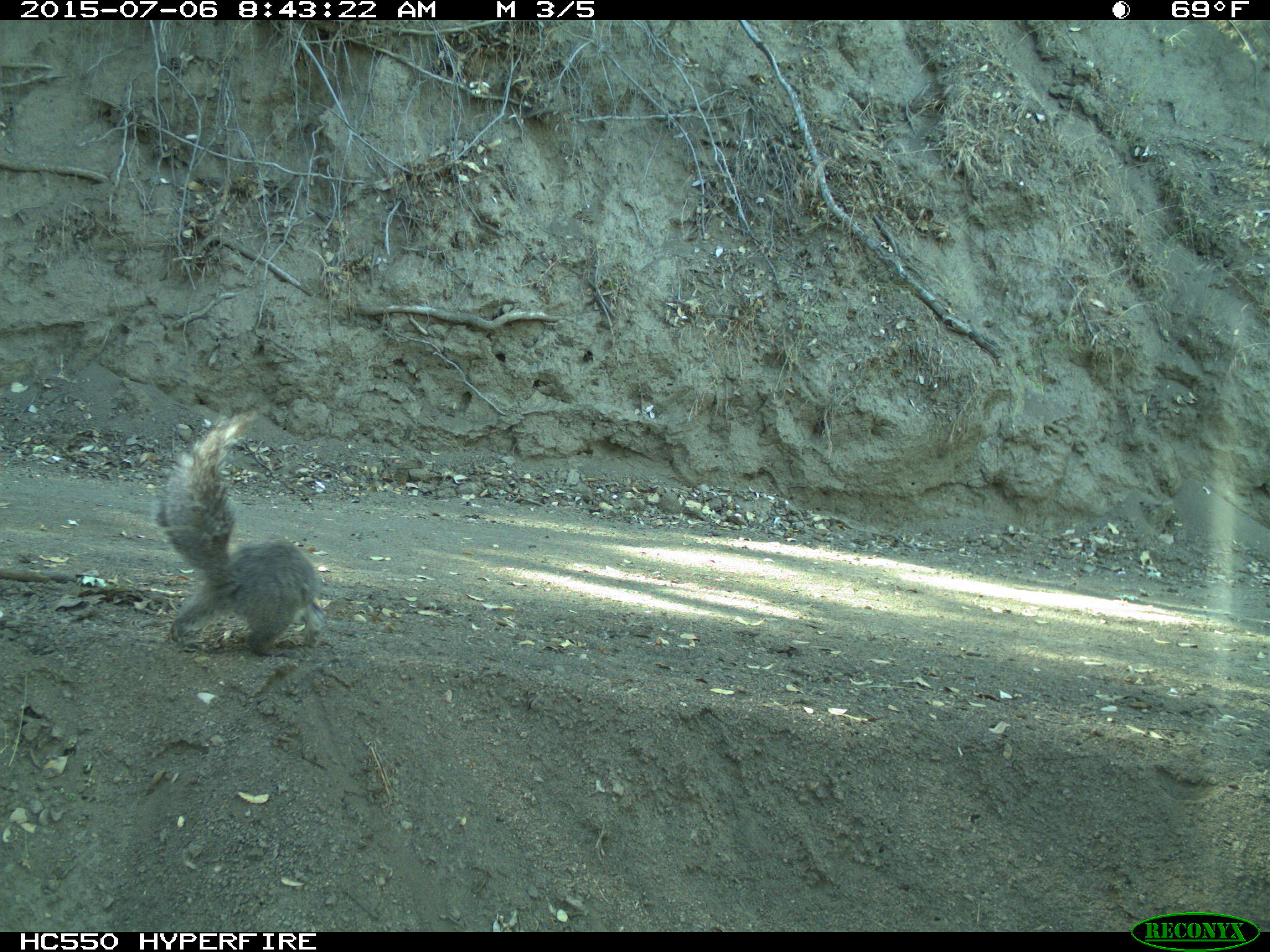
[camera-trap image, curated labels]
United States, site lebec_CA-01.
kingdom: Animalia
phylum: Chordata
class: Mammalia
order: Rodentia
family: Sciuridae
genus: Sciurus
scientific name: Sciurus carolinensis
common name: eastern gray squirrel